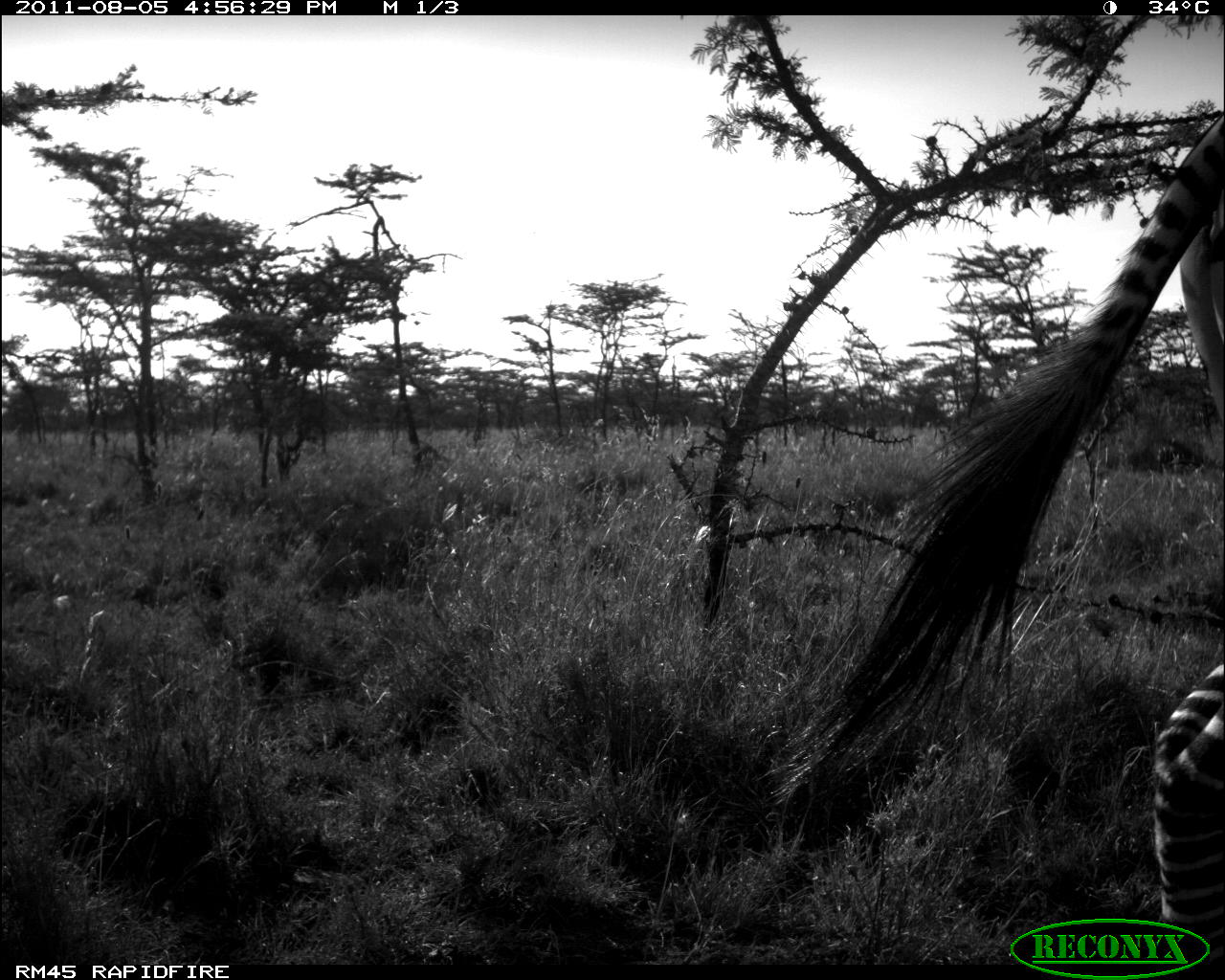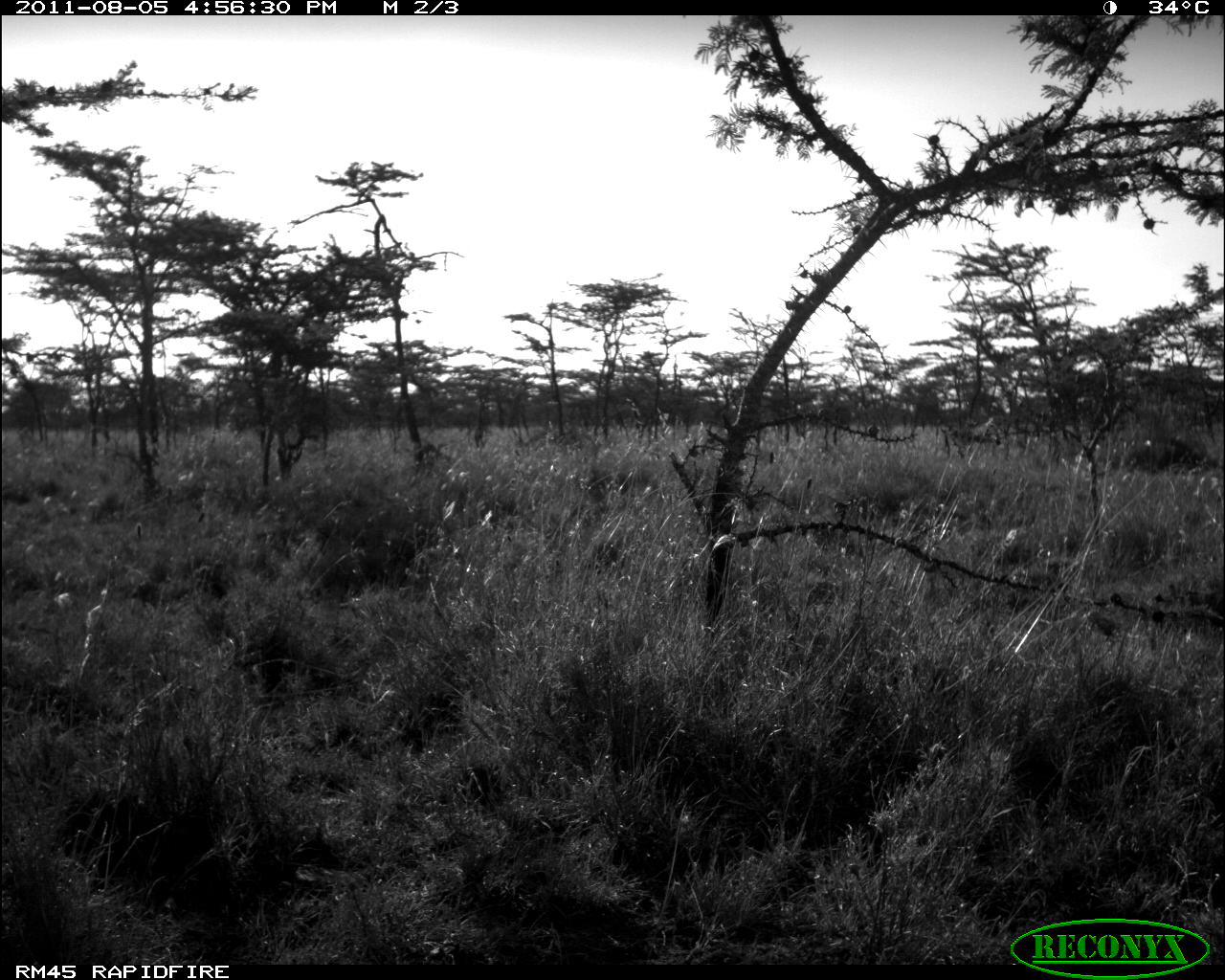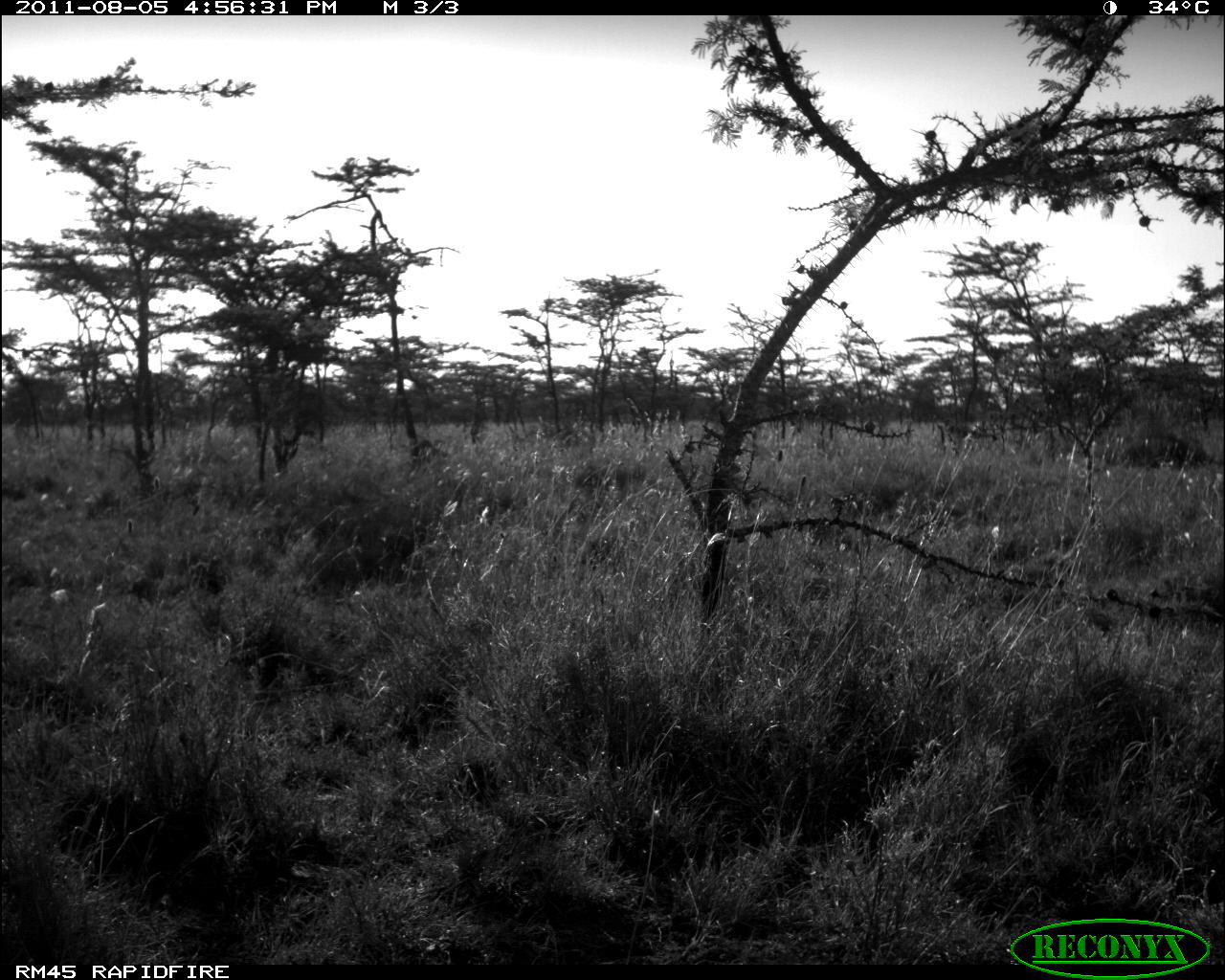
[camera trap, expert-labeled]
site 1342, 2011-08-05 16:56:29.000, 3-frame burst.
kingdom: Animalia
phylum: Chordata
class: Mammalia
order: Perissodactyla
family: Equidae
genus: Equus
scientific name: Equus quagga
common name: plains zebra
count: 1